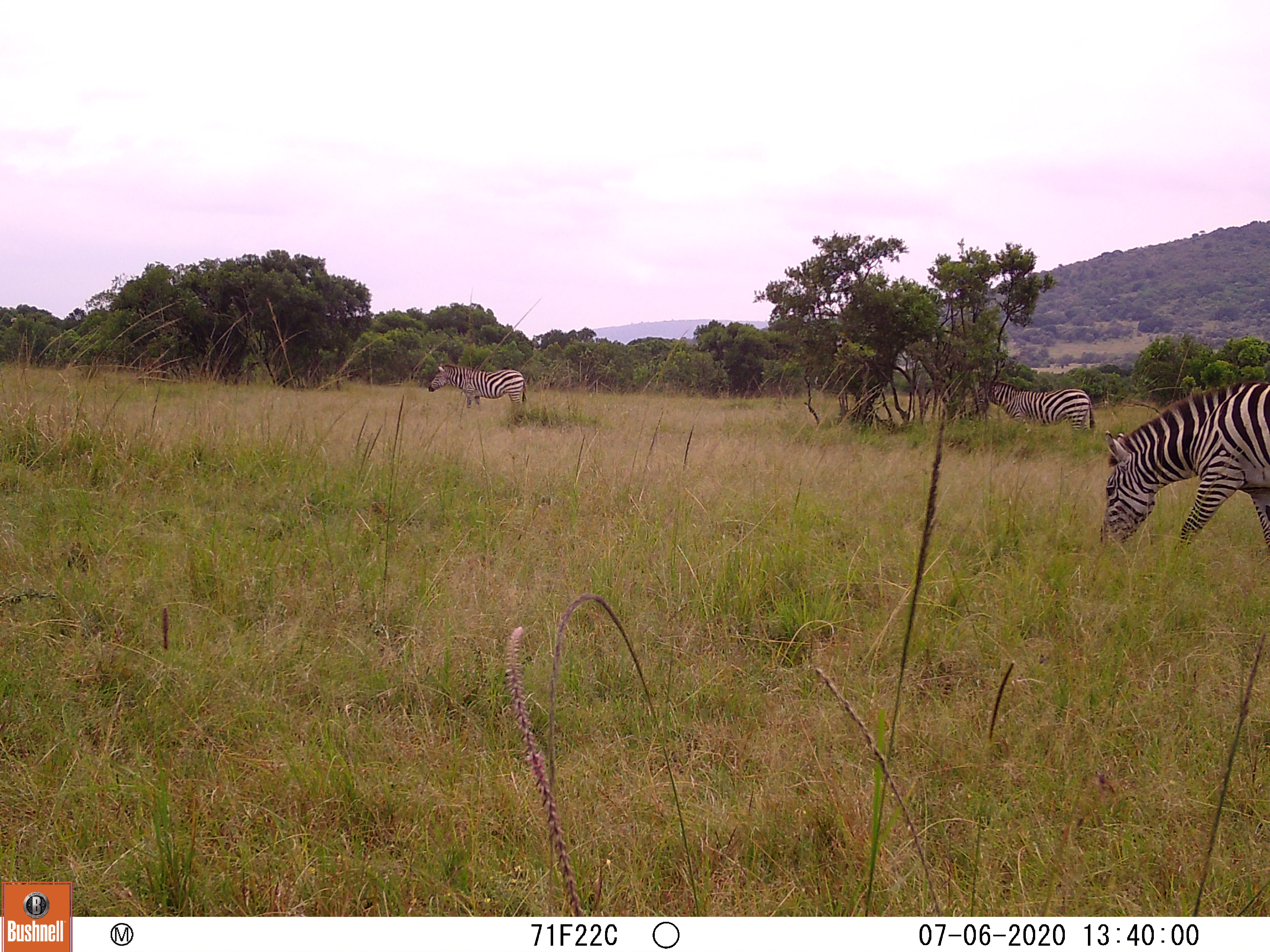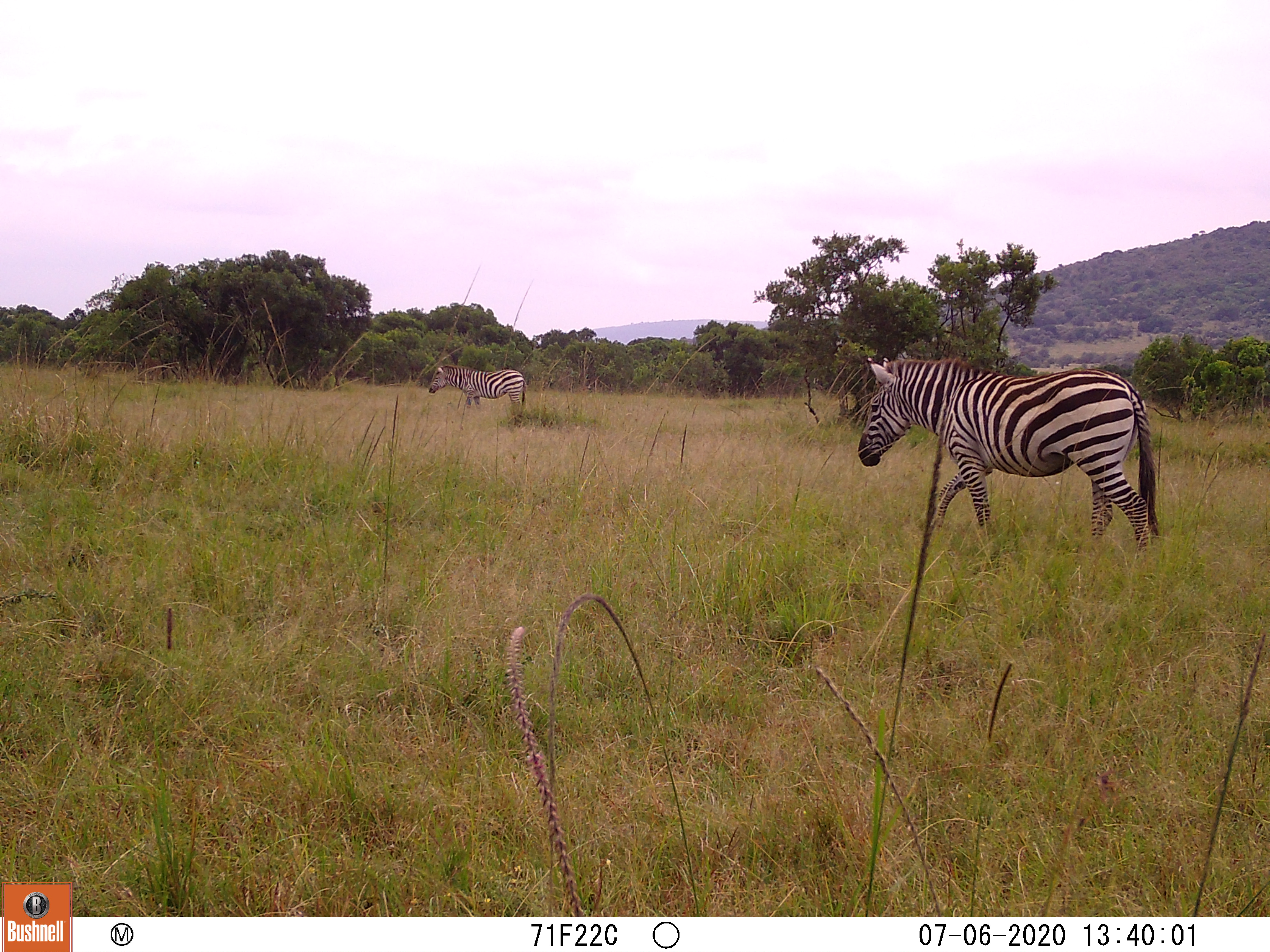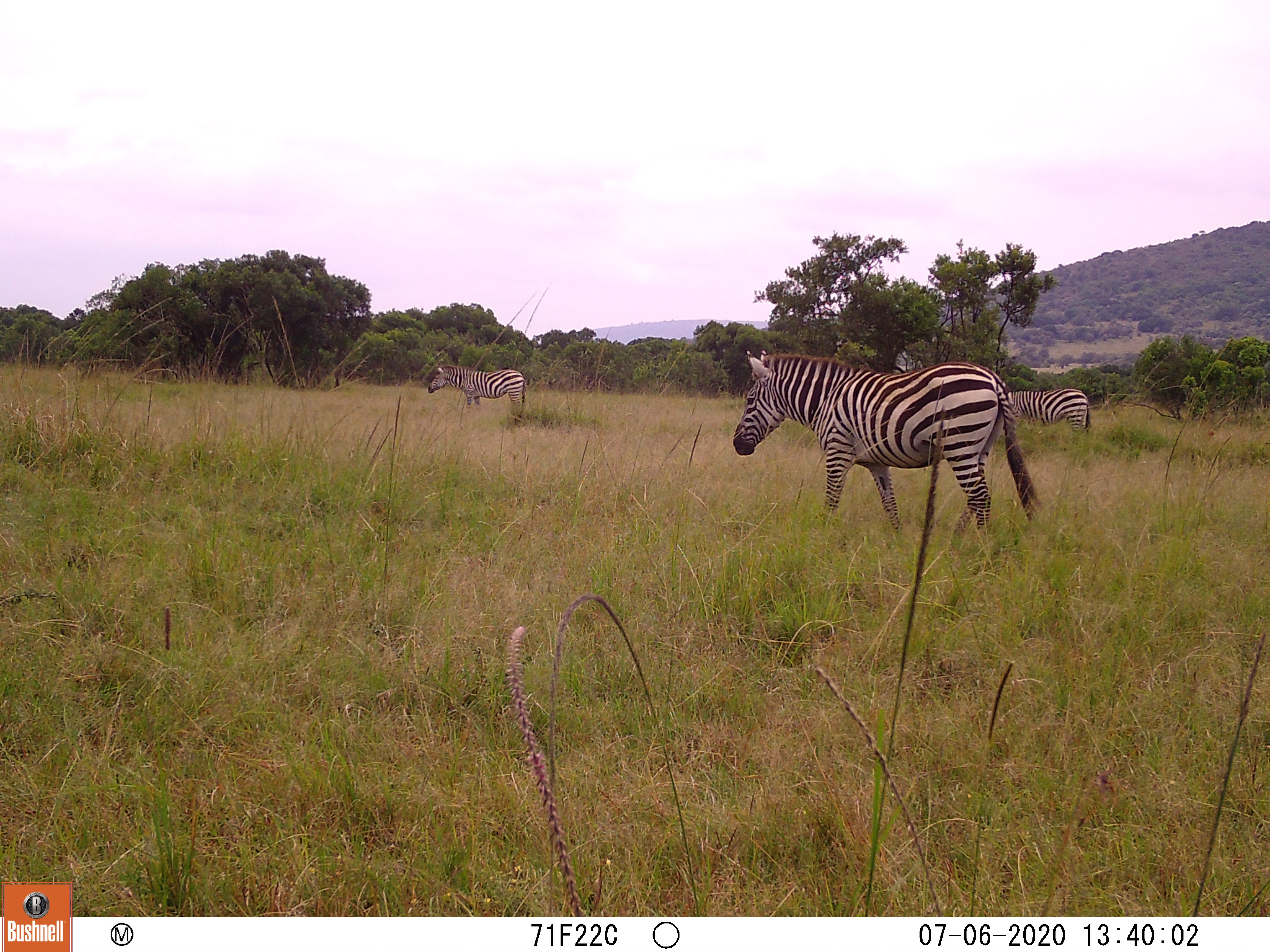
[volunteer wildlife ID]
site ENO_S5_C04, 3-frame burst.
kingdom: Animalia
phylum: Chordata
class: Mammalia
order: Perissodactyla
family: Equidae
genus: Equus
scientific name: Equus quagga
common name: plains zebra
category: zebraplains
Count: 3.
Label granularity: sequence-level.